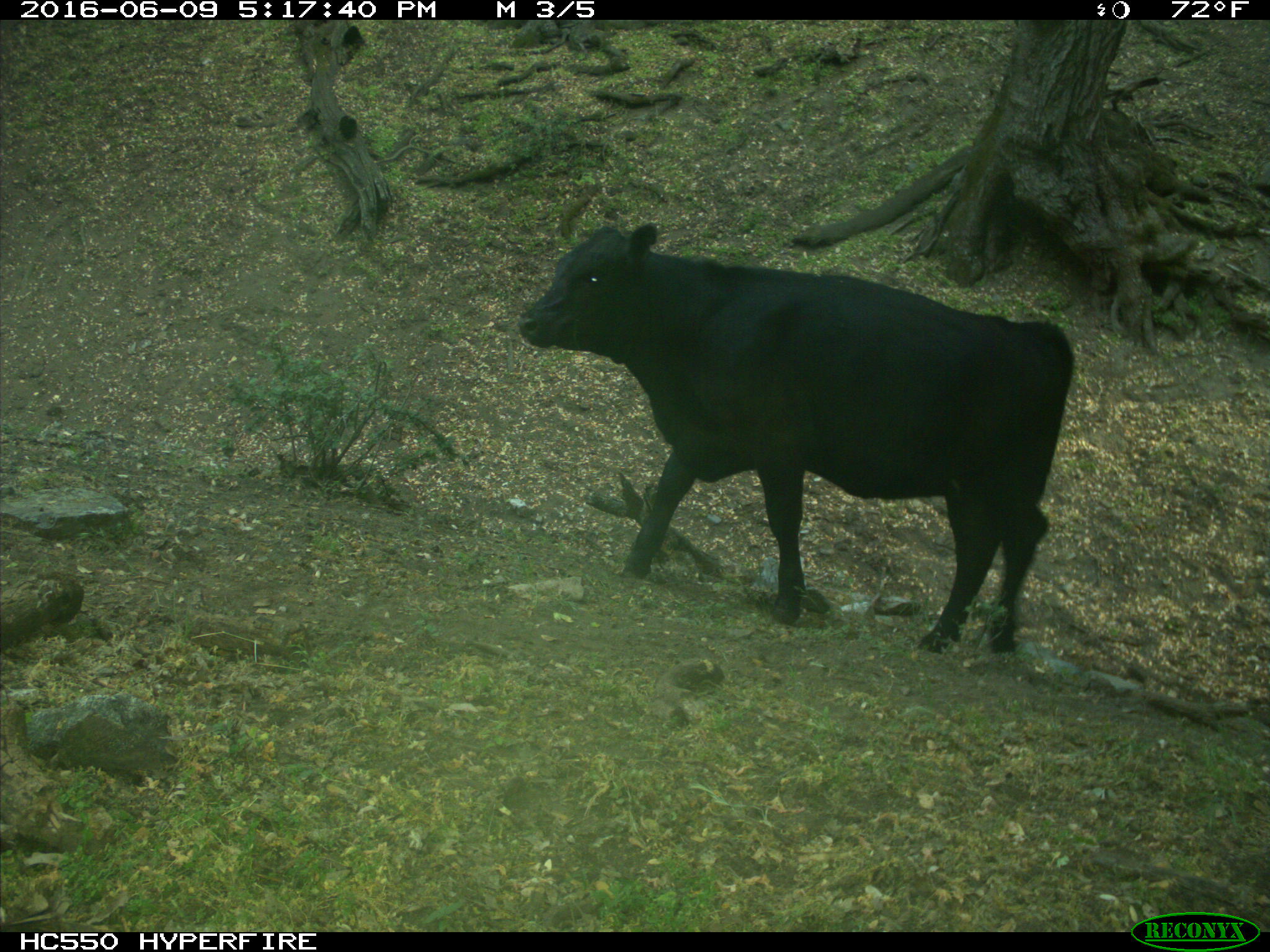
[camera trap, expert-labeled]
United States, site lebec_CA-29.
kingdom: Animalia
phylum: Chordata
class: Mammalia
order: Artiodactyla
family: Bovidae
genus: Bos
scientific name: Bos taurus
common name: domestic cow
Bos taurus (domestic cow).